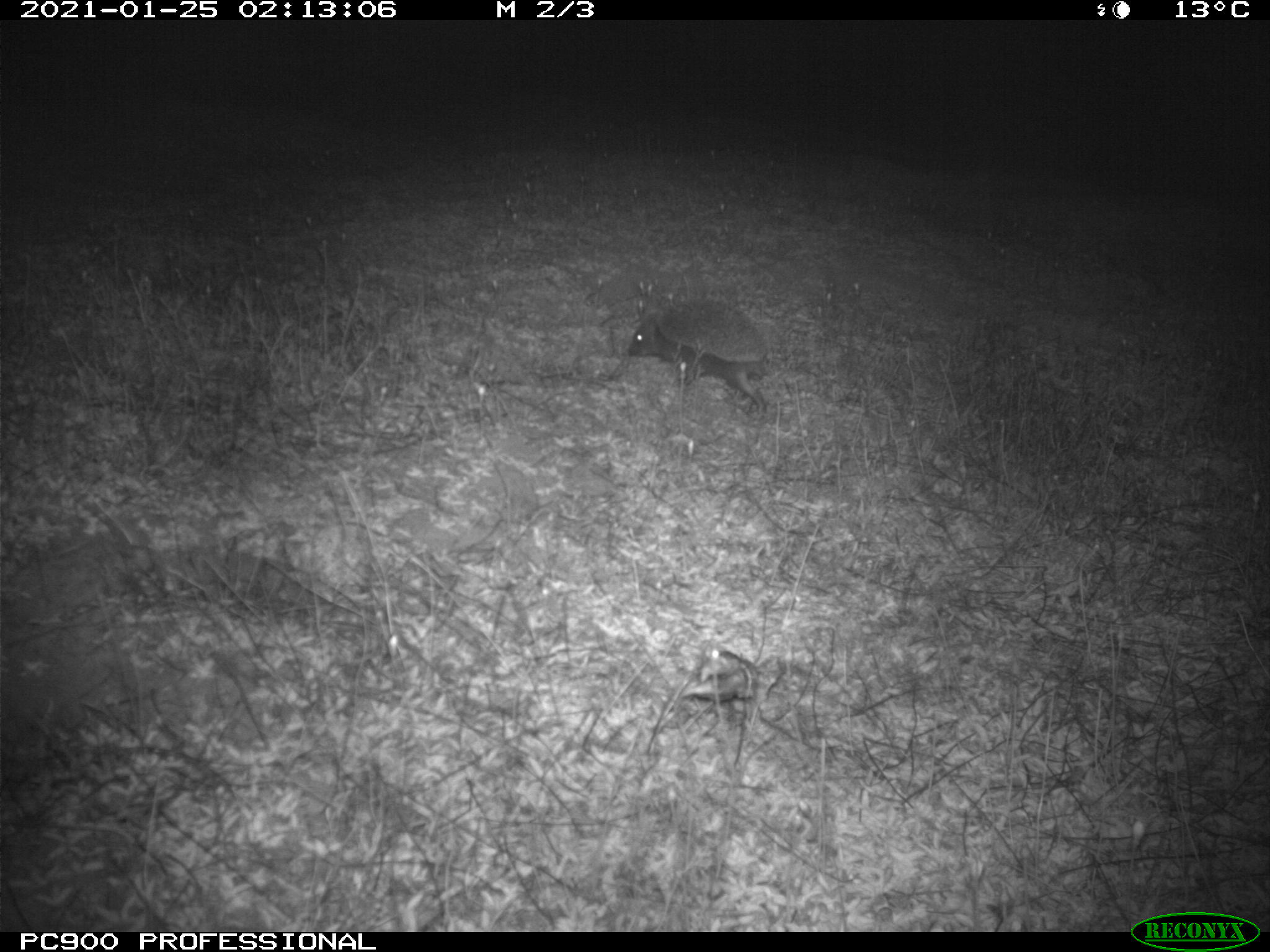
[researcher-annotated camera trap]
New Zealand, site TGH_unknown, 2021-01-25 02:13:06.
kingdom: Animalia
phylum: Chordata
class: Mammalia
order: Eulipotyphla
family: Erinaceidae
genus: Erinaceus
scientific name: Erinaceus europaeus europaeus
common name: european hedgehog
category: hedgehog